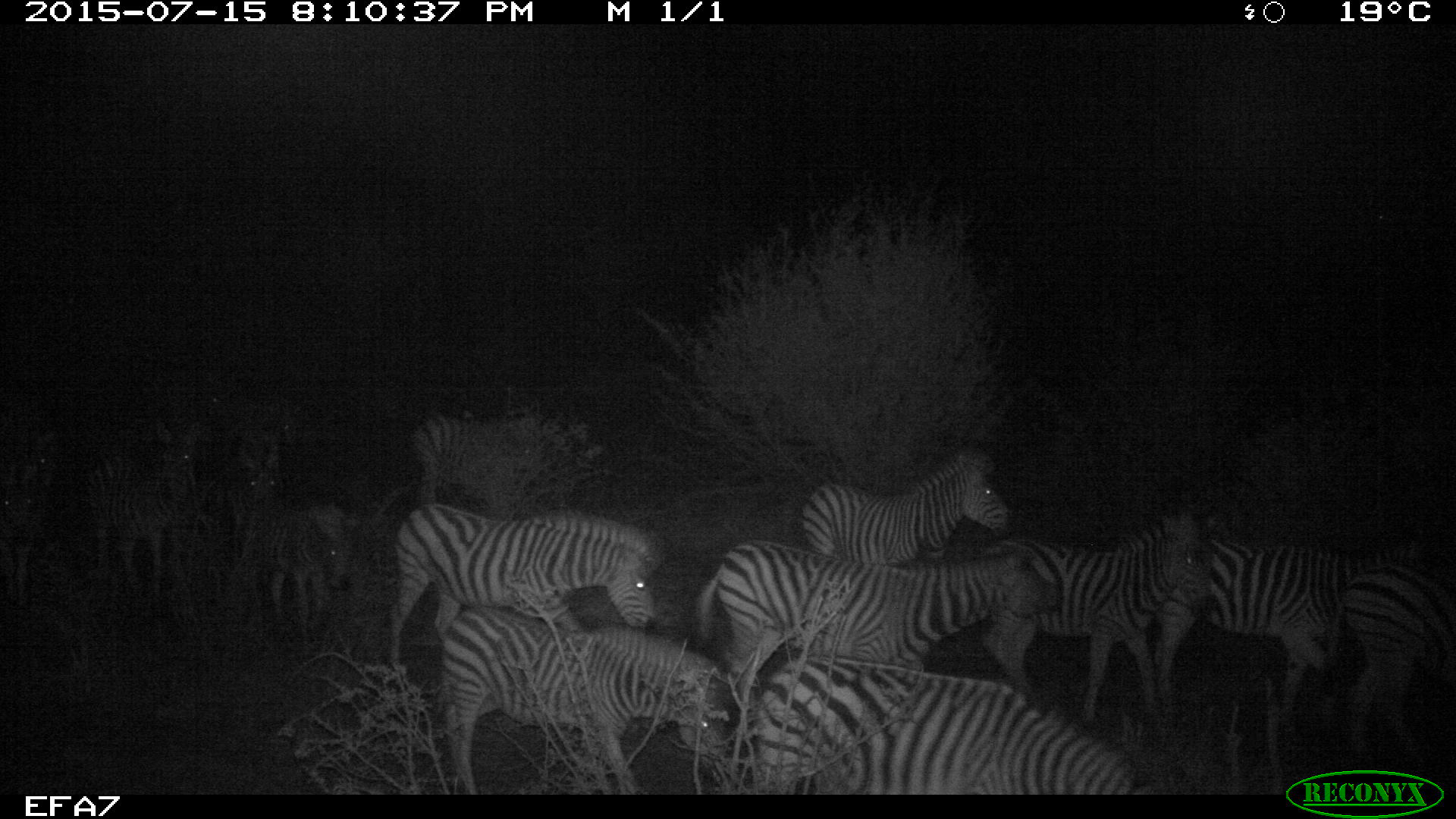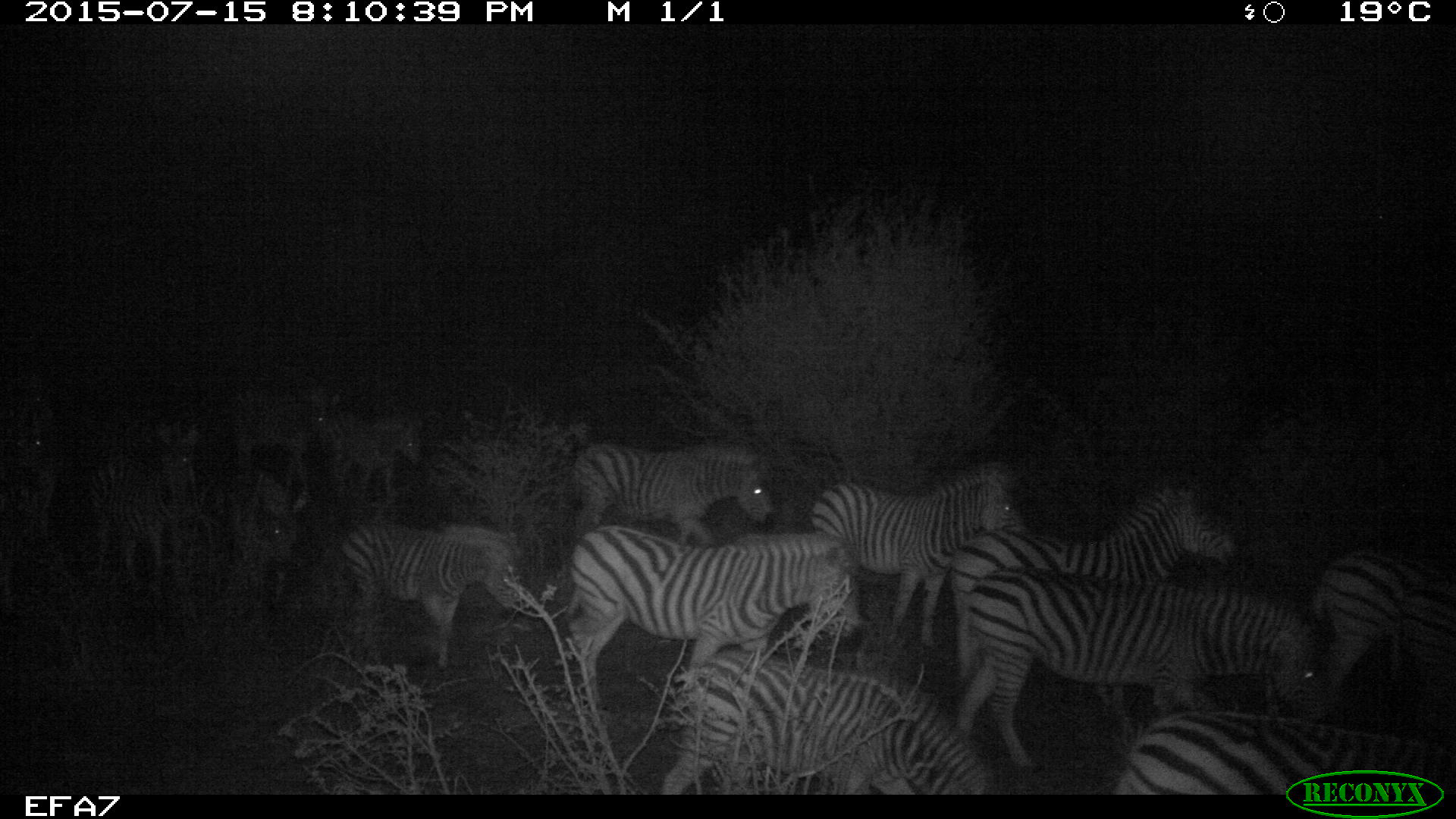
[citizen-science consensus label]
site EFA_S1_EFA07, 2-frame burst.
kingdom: Animalia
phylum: Chordata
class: Mammalia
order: Perissodactyla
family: Equidae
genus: Equus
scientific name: Equus quagga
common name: plains zebra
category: zebraplains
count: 11-50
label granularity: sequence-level